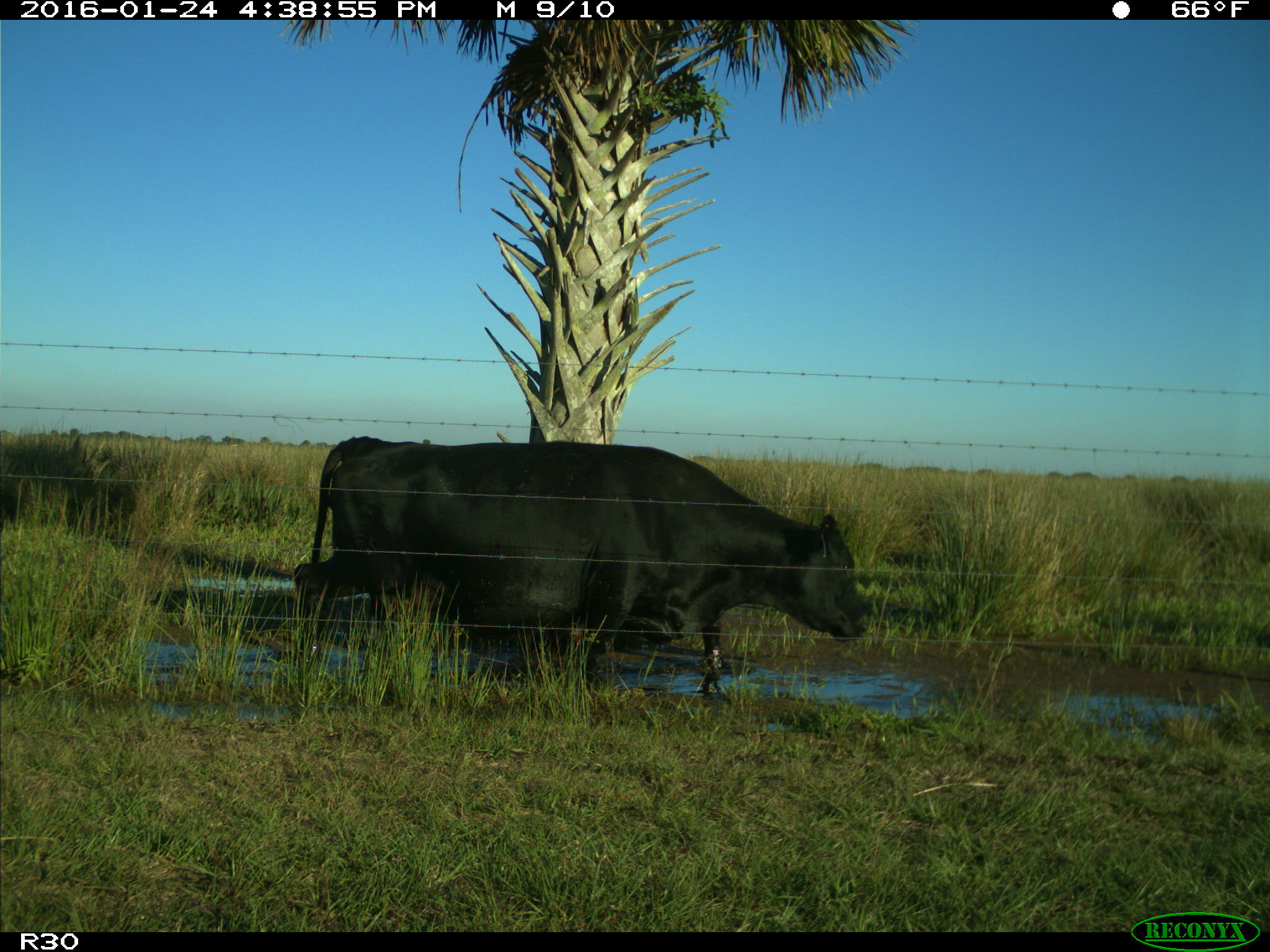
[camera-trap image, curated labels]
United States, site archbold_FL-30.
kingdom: Animalia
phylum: Chordata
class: Mammalia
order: Artiodactyla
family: Bovidae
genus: Bos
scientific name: Bos taurus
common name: domestic cow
Bos taurus (domestic cow).